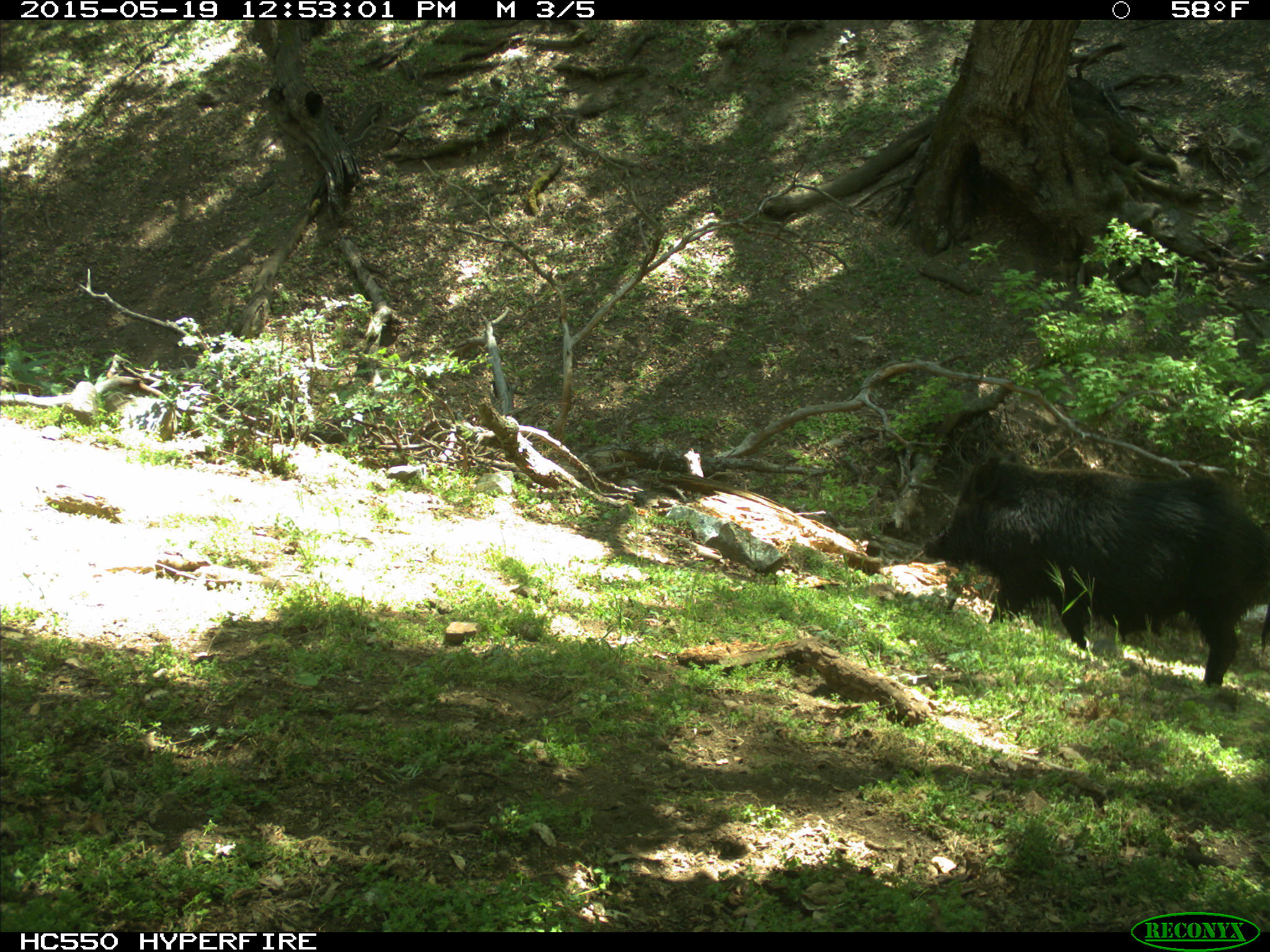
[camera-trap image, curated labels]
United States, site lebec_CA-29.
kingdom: Animalia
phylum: Chordata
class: Mammalia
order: Artiodactyla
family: Suidae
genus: Sus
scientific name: Sus scrofa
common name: wild boar